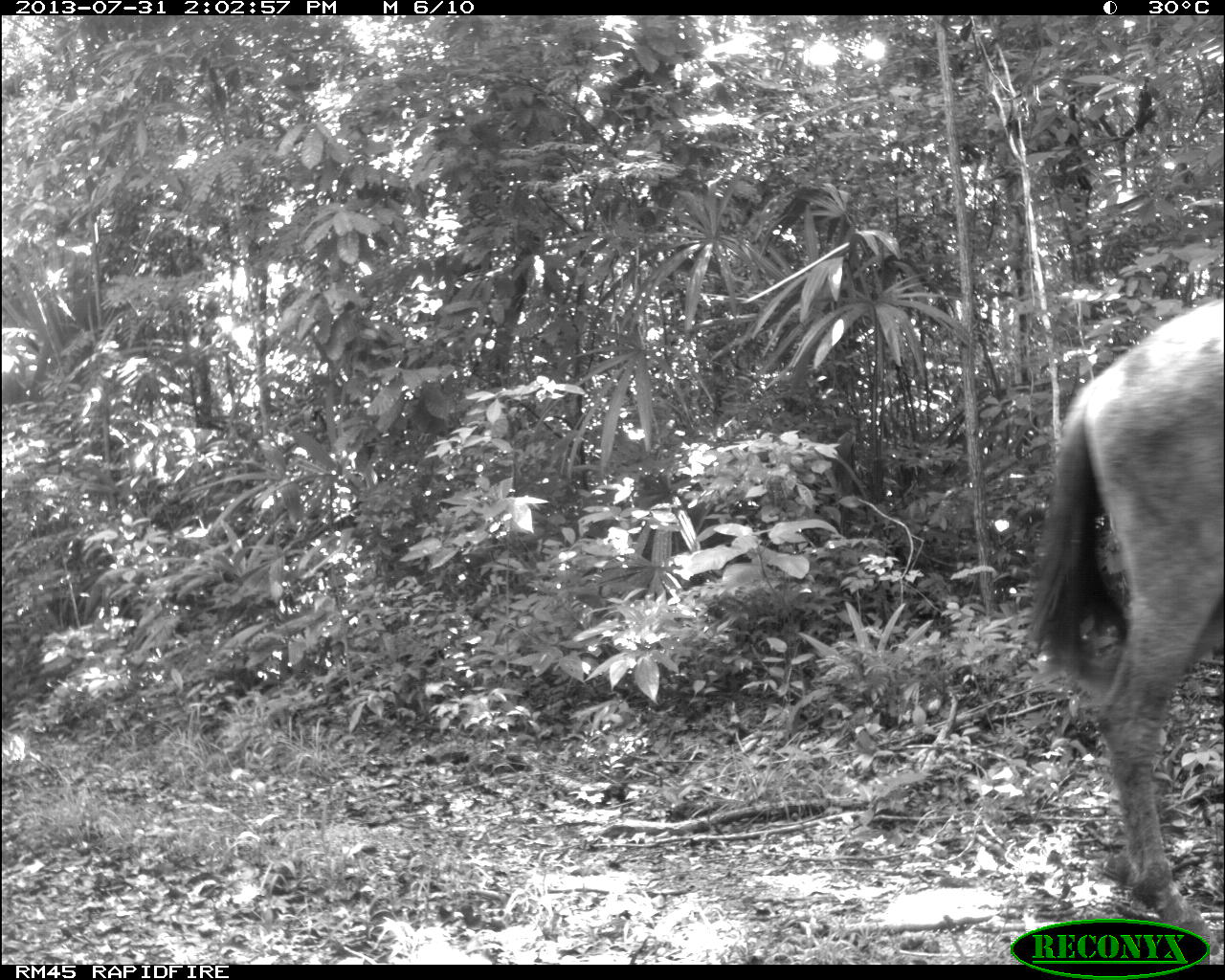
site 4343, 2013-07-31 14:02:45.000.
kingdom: Animalia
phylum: Chordata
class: Mammalia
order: Perissodactyla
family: Equidae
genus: Equus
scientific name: Equus ferus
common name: wild horse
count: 2